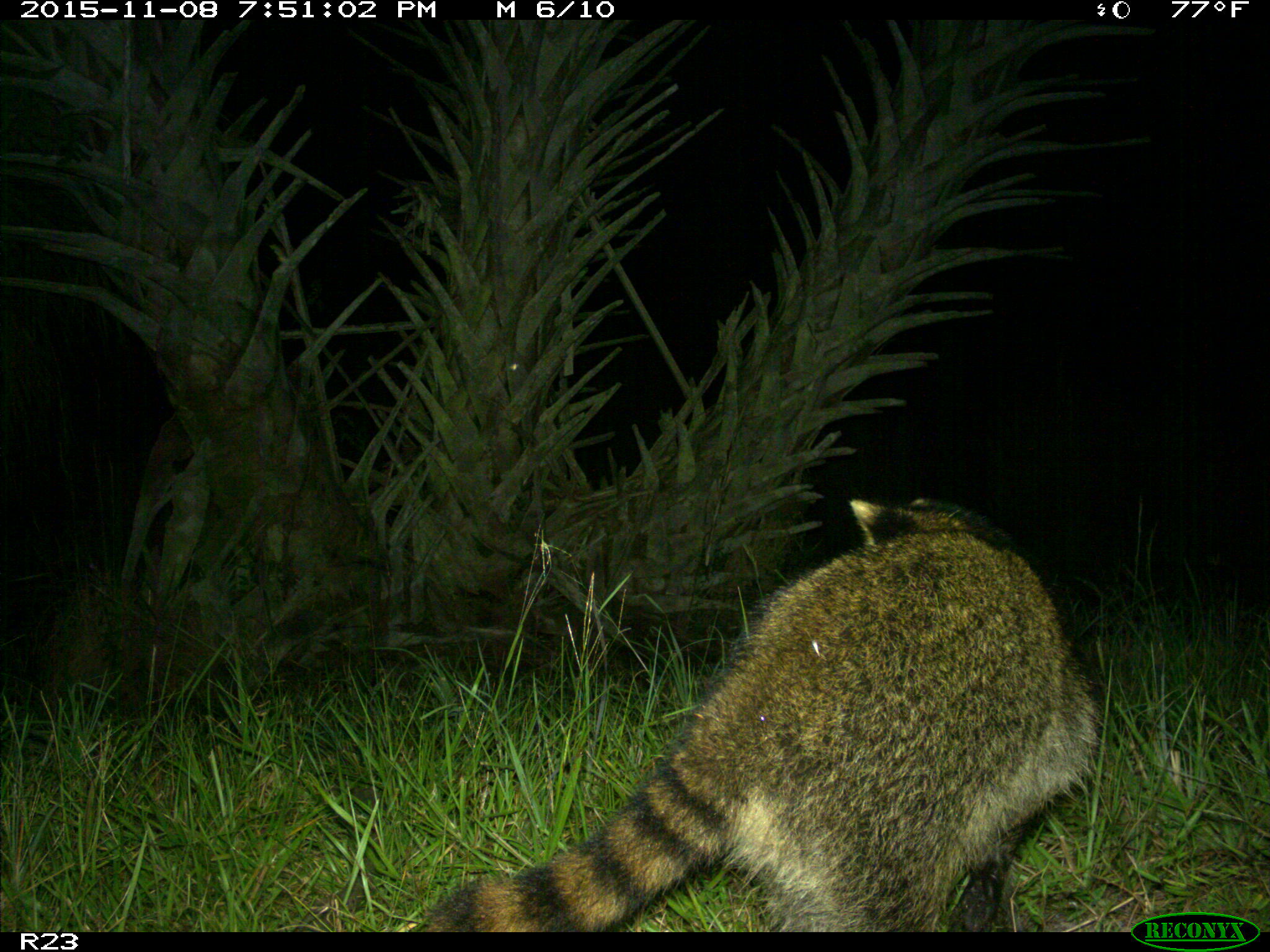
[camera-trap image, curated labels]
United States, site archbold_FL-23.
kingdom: Animalia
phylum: Chordata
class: Mammalia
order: Carnivora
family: Procyonidae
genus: Procyon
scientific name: Procyon lotor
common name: common raccoon